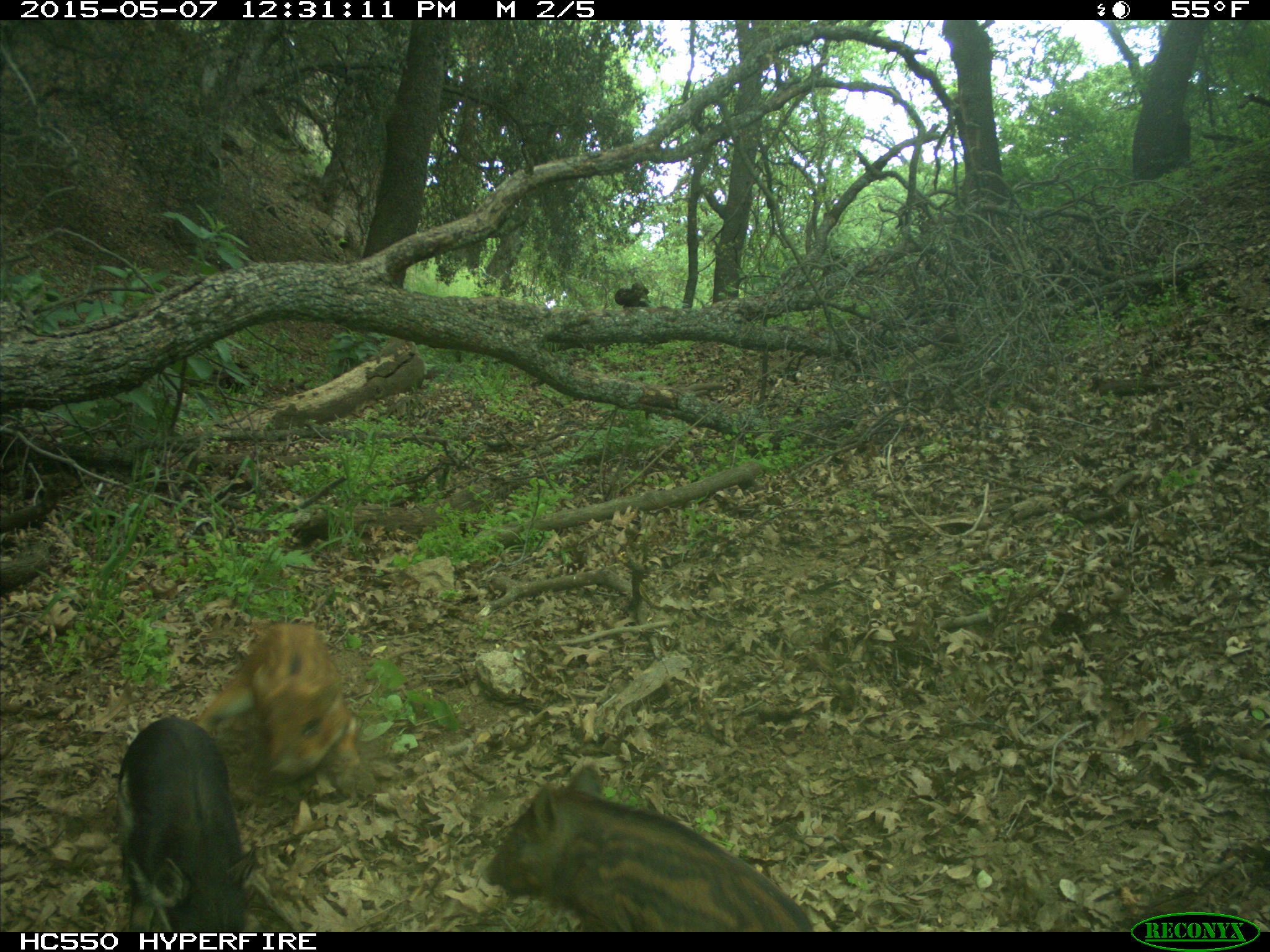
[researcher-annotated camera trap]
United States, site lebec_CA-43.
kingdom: Animalia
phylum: Chordata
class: Mammalia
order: Artiodactyla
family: Suidae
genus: Sus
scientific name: Sus scrofa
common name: wild boar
Sus scrofa (wild boar).